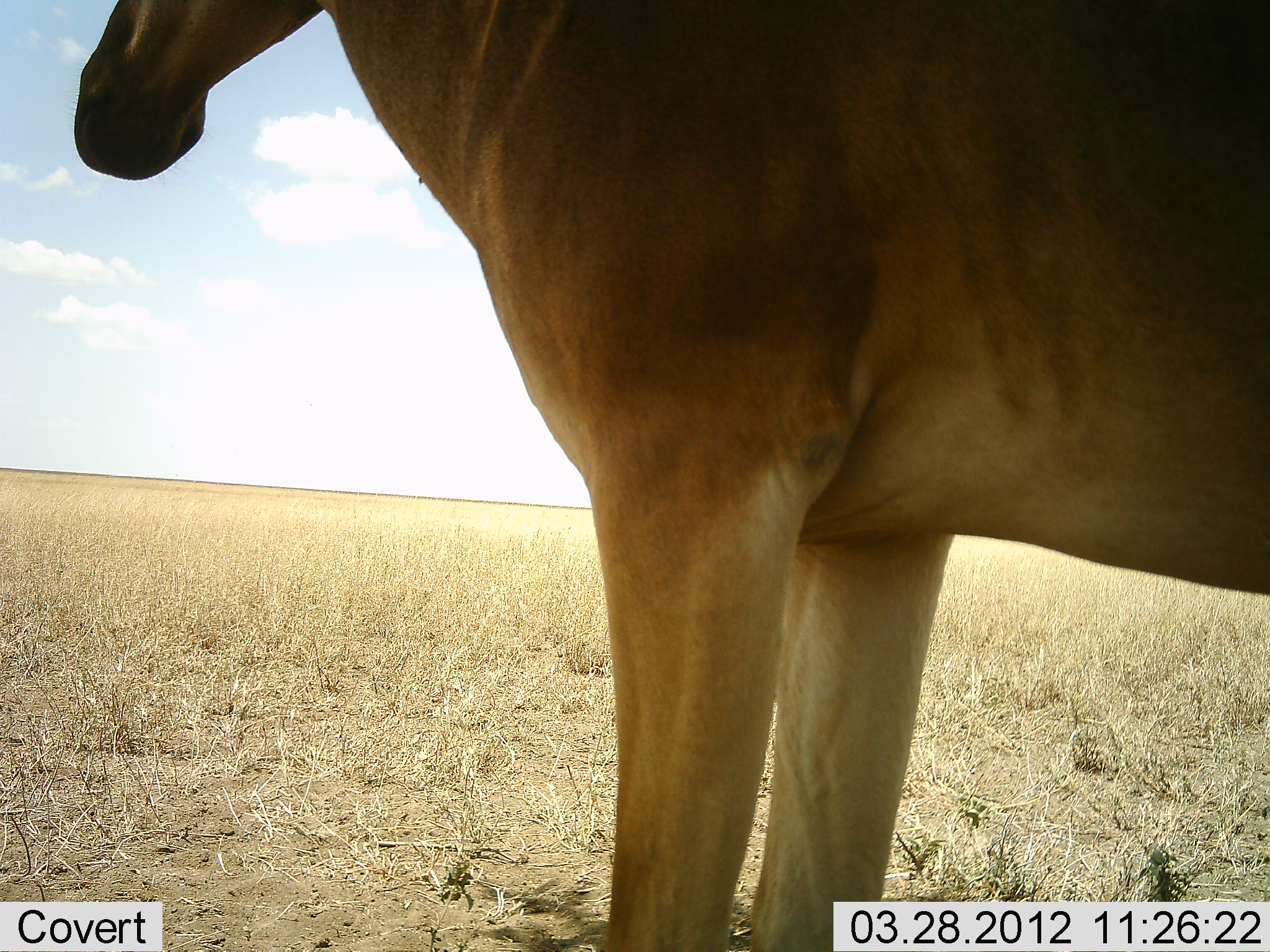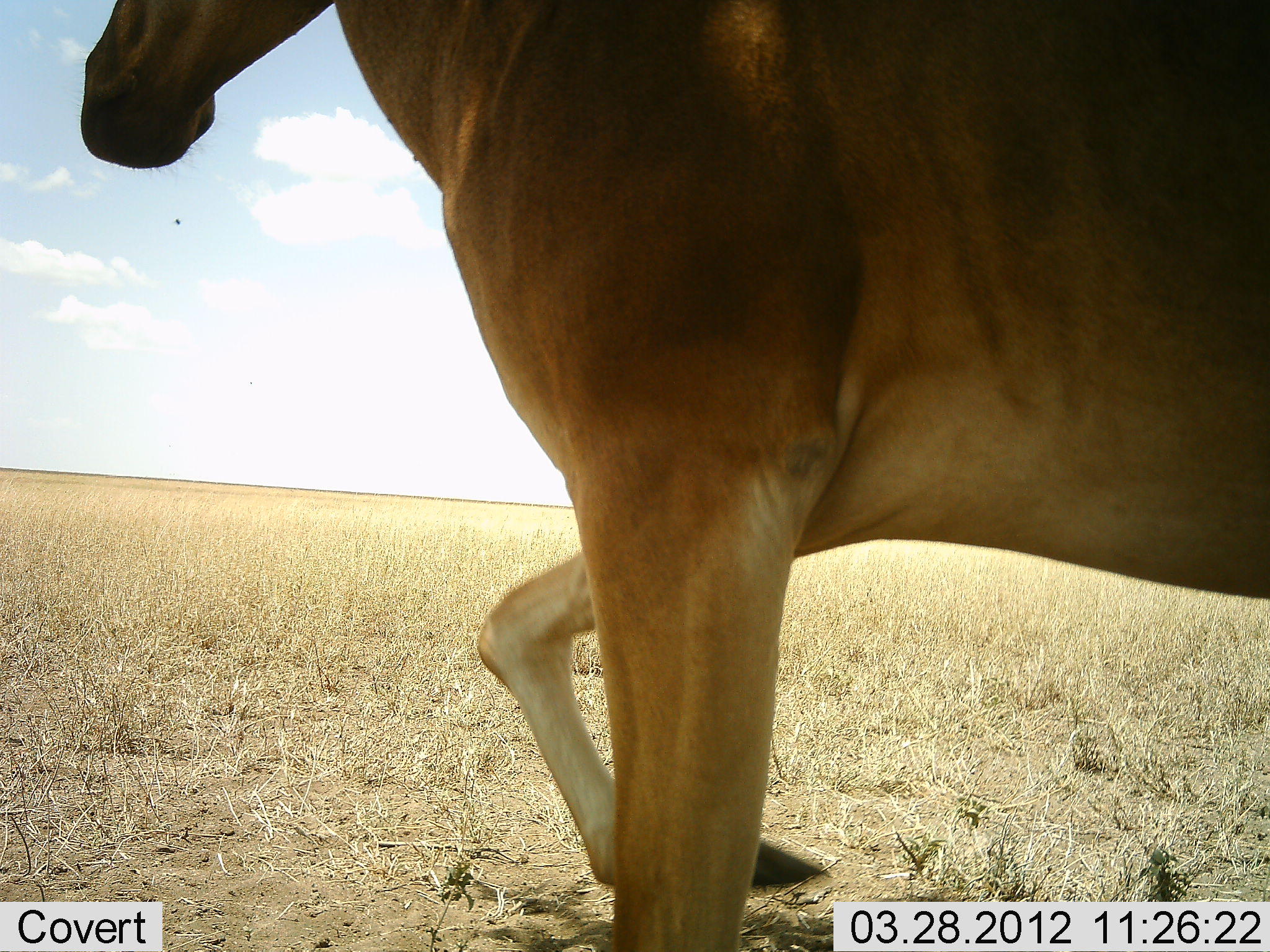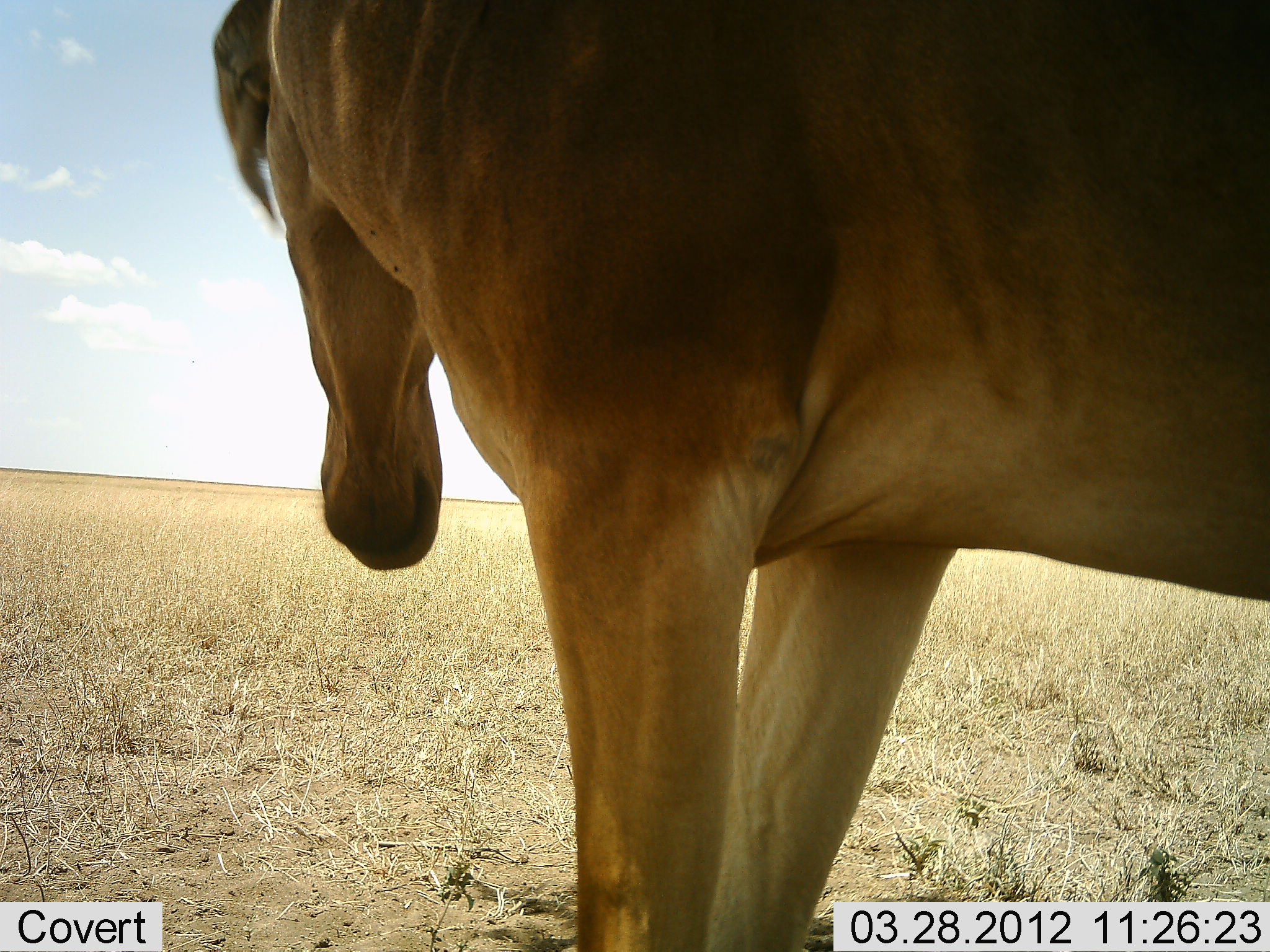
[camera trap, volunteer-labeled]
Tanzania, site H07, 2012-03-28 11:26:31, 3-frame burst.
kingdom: Animalia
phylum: Chordata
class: Mammalia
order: Artiodactyla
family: Bovidae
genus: Alcelaphus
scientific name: Alcelaphus buselaphus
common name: hartebeest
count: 1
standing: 84%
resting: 5%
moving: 21%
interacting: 0%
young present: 0%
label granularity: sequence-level